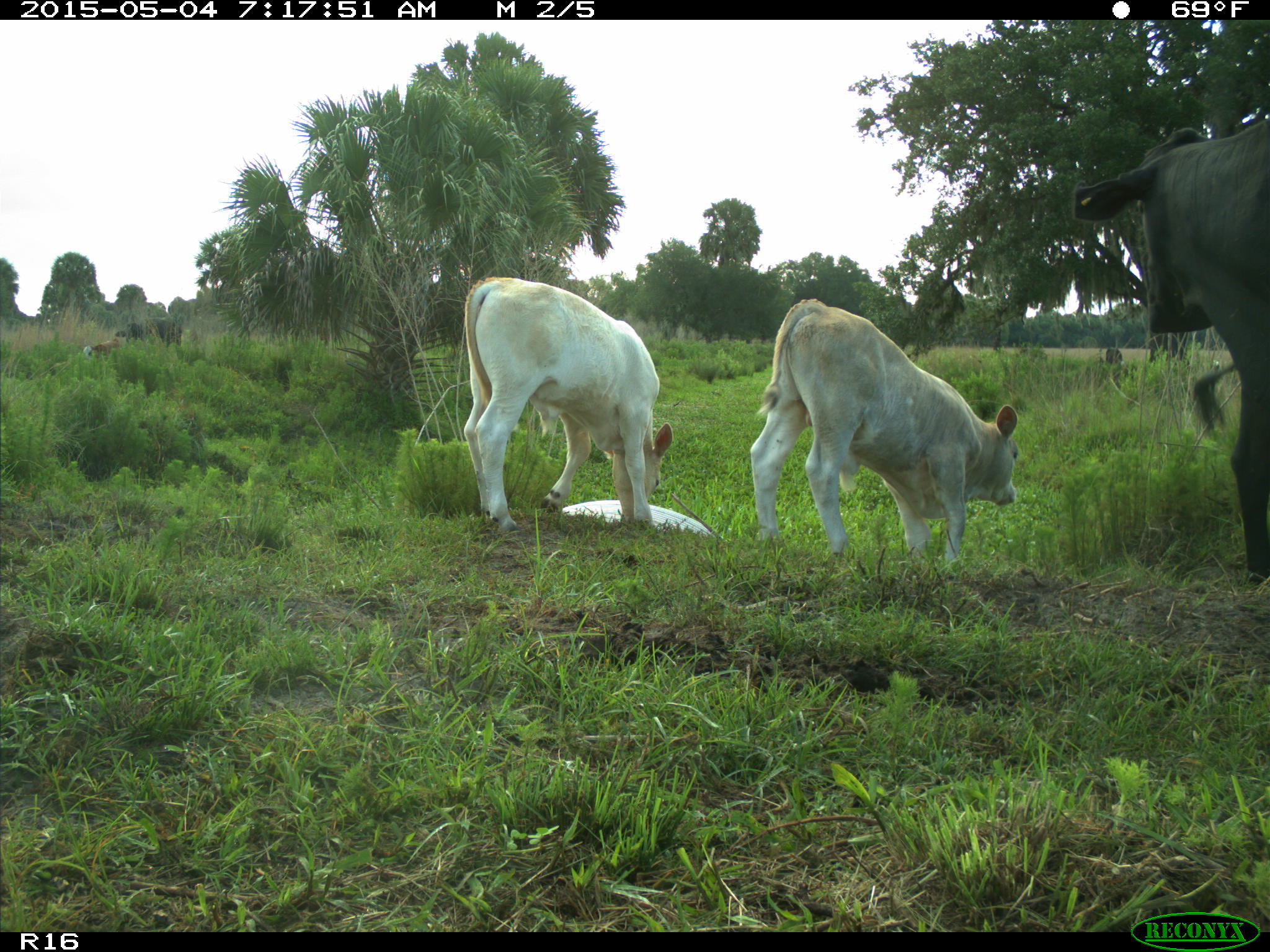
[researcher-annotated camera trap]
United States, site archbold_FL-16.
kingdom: Animalia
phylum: Chordata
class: Mammalia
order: Artiodactyla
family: Bovidae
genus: Bos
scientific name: Bos taurus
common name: domestic cow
Bos taurus (domestic cow).